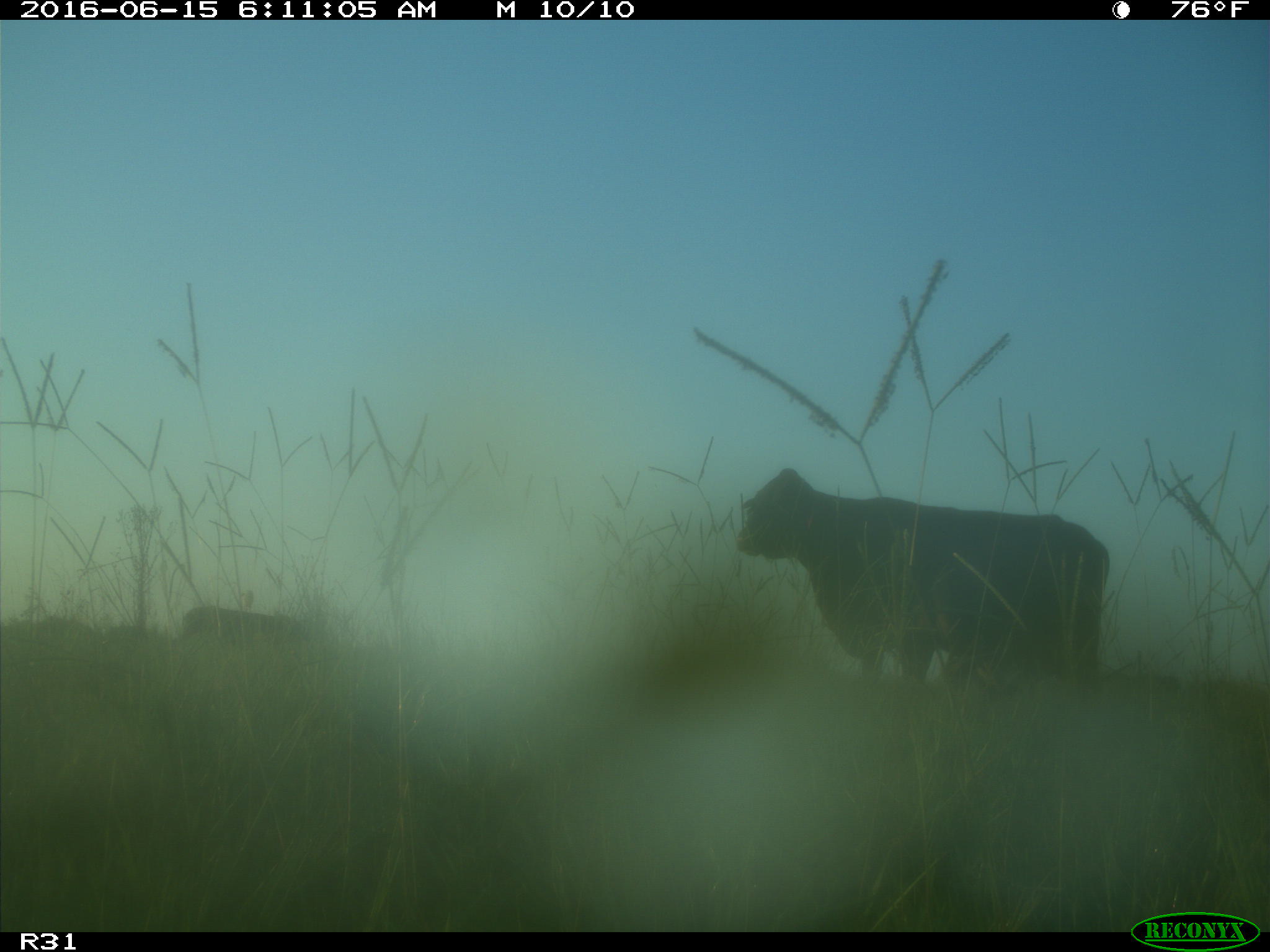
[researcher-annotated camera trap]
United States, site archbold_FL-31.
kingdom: Animalia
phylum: Chordata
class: Mammalia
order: Artiodactyla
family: Bovidae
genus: Bos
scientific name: Bos taurus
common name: domestic cow